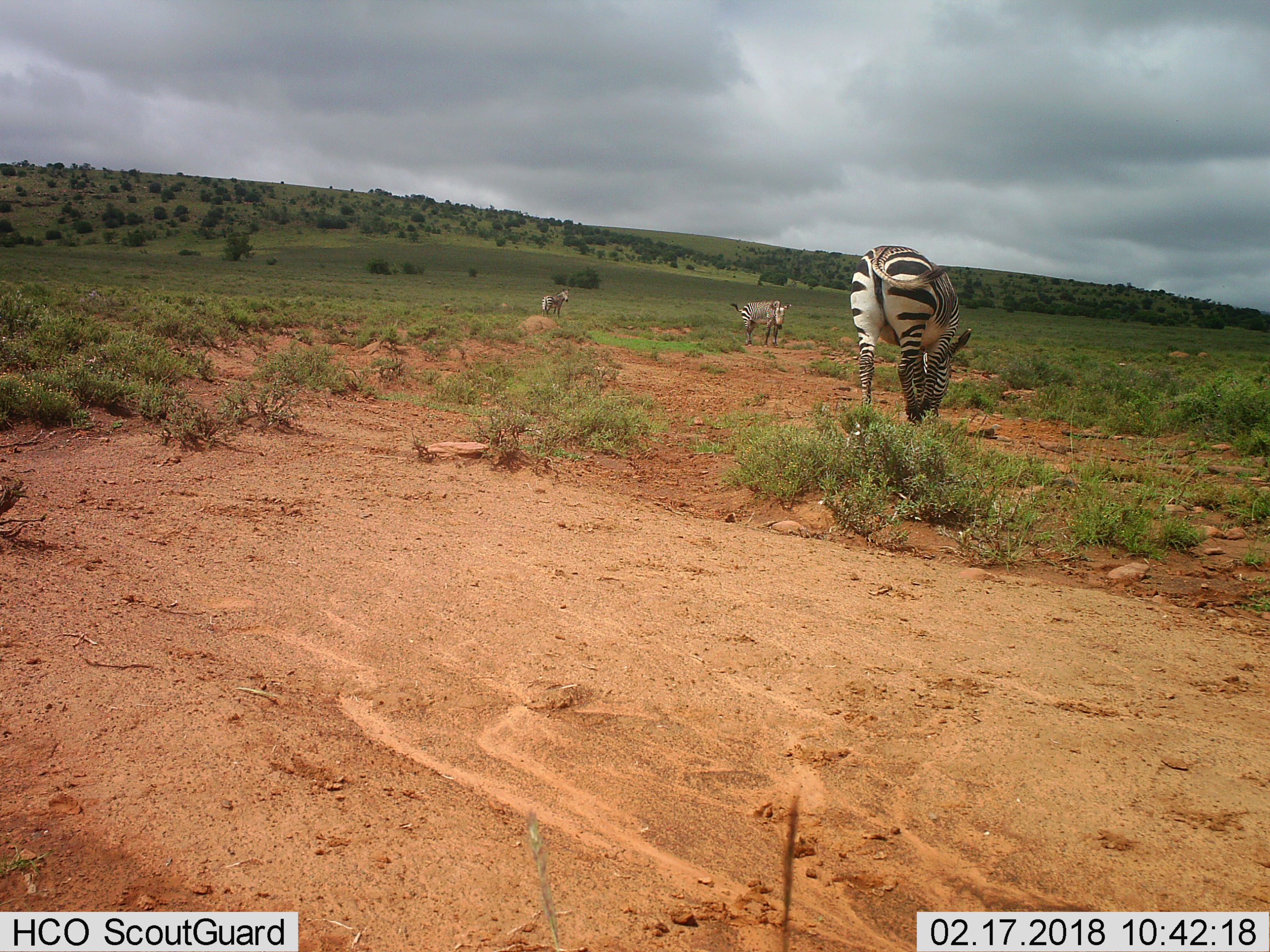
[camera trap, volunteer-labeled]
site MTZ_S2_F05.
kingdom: Animalia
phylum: Chordata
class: Mammalia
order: Perissodactyla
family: Equidae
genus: Equus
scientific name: Equus zebra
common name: mountain zebra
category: zebramountain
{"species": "zebramountain (mountain zebra) (Equus zebra)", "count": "3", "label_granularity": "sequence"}